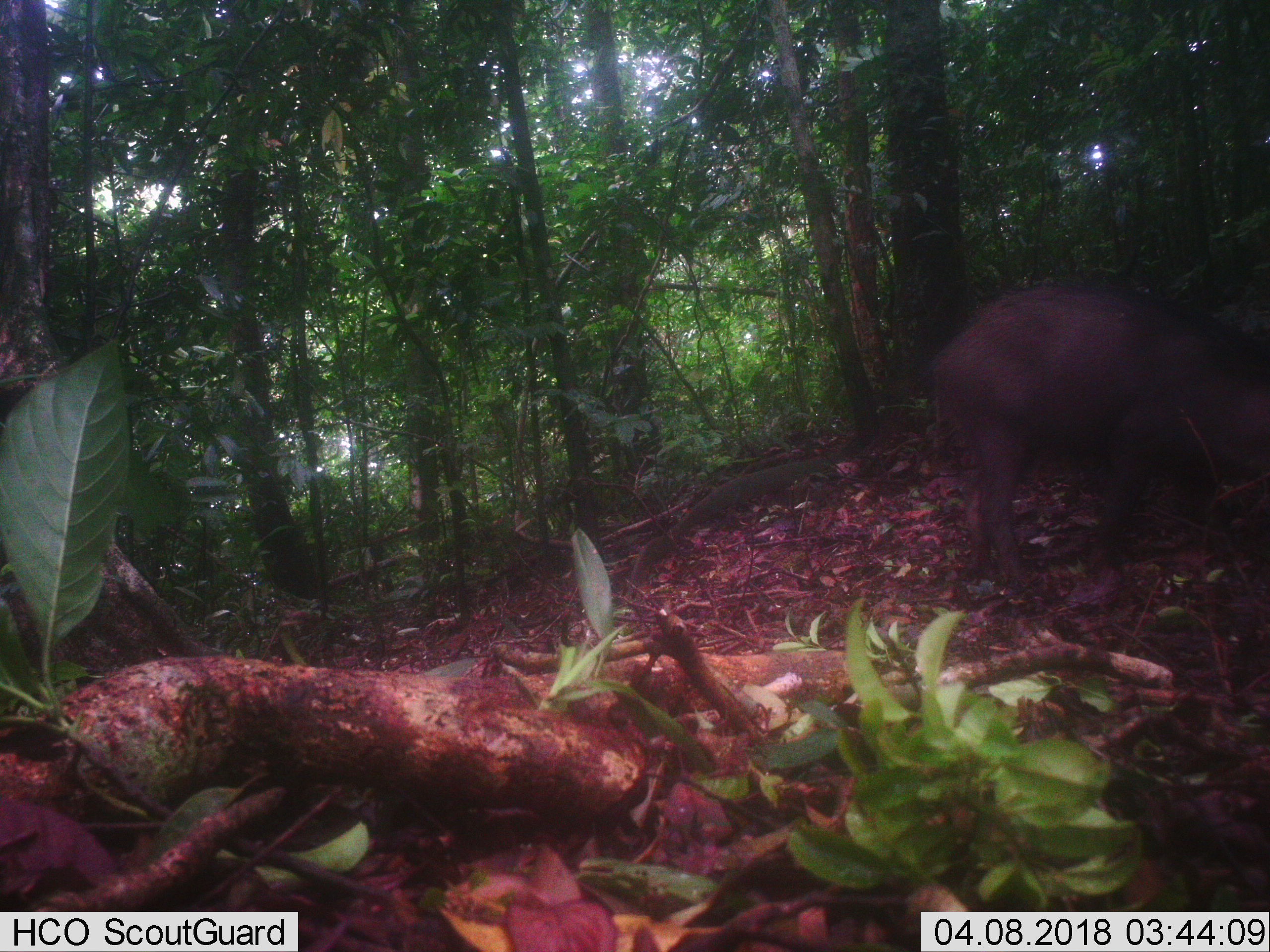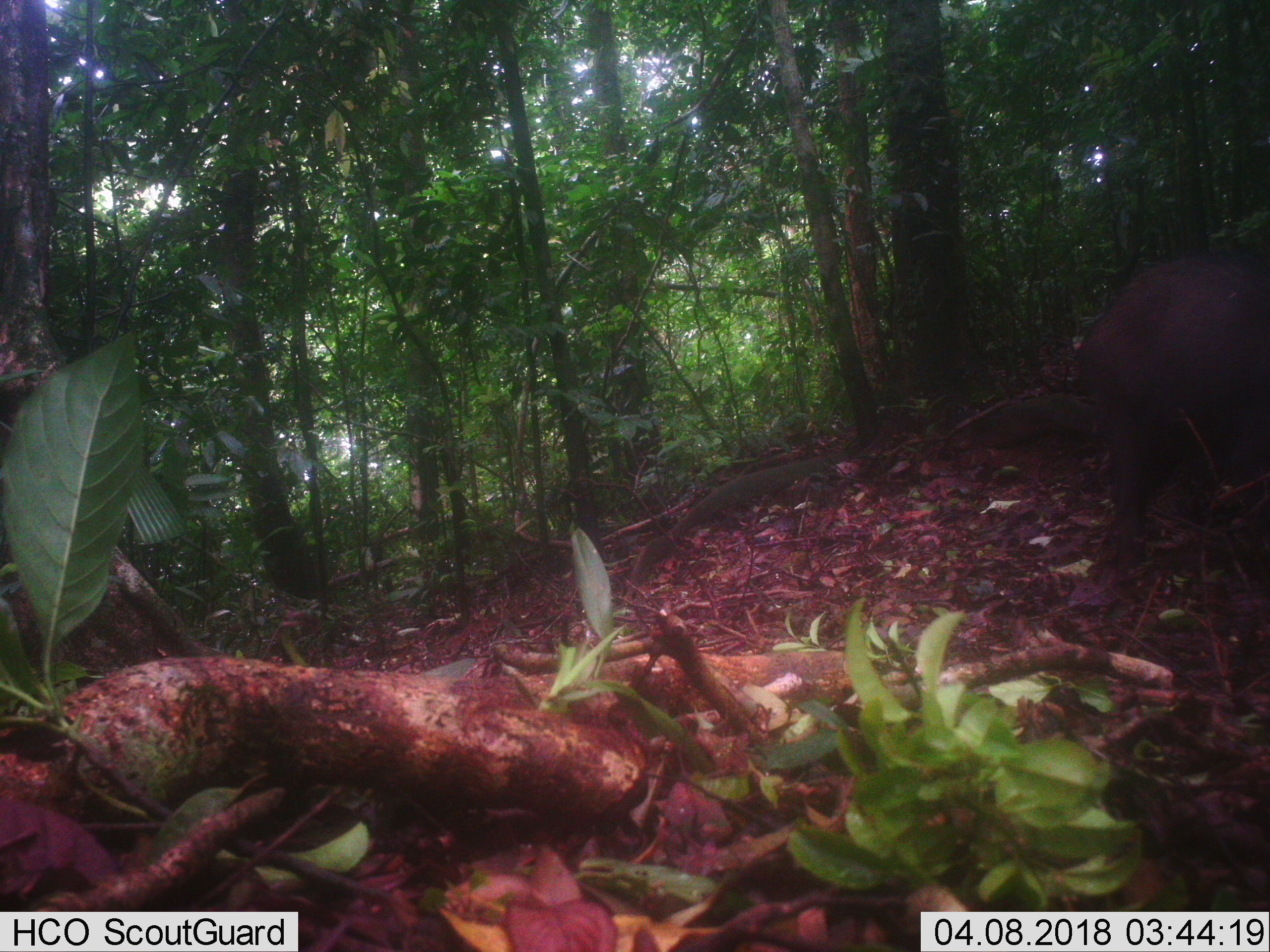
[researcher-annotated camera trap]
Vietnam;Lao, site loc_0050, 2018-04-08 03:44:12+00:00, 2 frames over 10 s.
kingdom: Animalia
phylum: Chordata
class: Mammalia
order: Artiodactyla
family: Suidae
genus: Sus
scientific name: Sus scrofa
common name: eurasian wild pig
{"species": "eurasian wild pig (Sus scrofa)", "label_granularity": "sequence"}